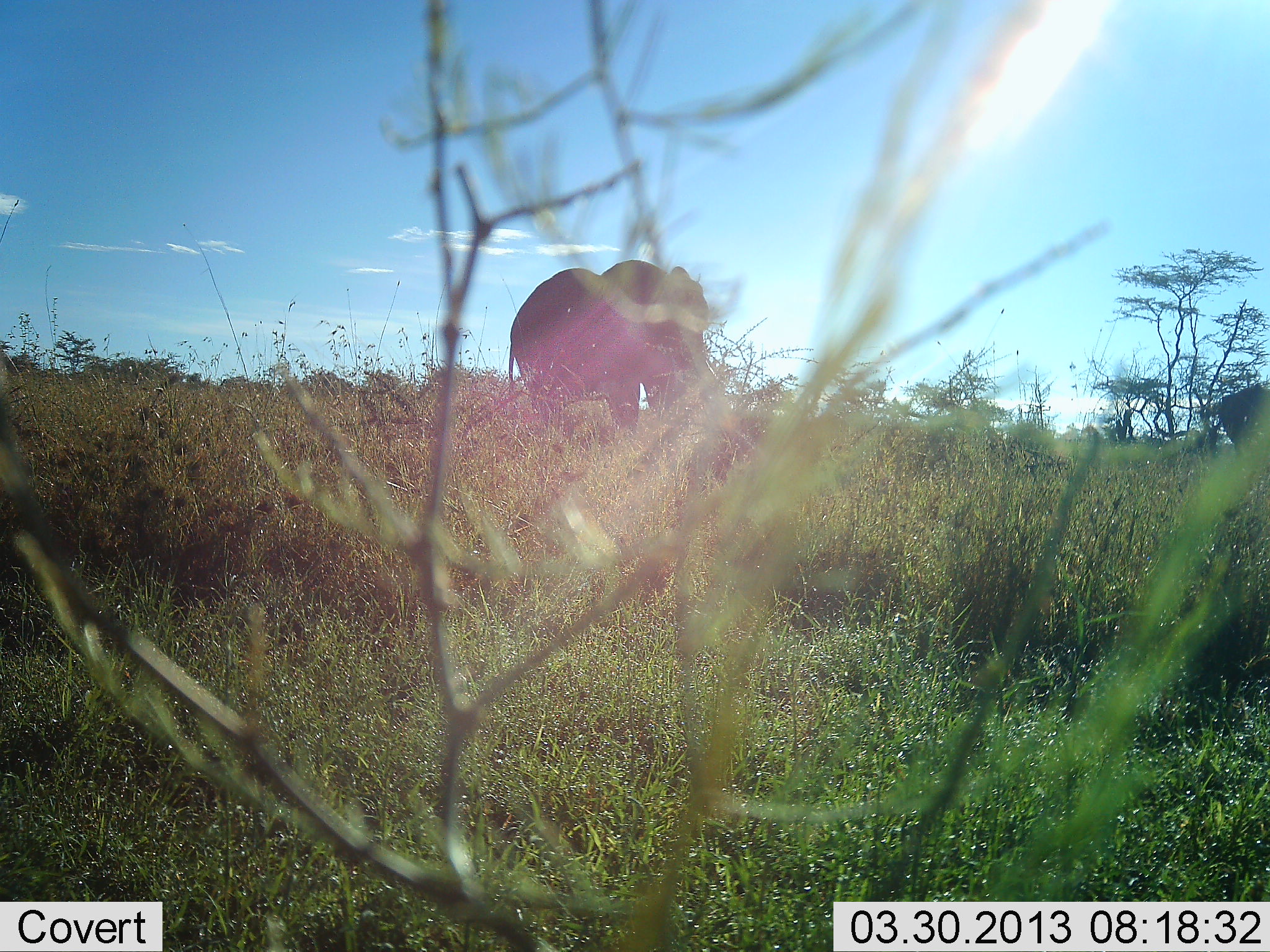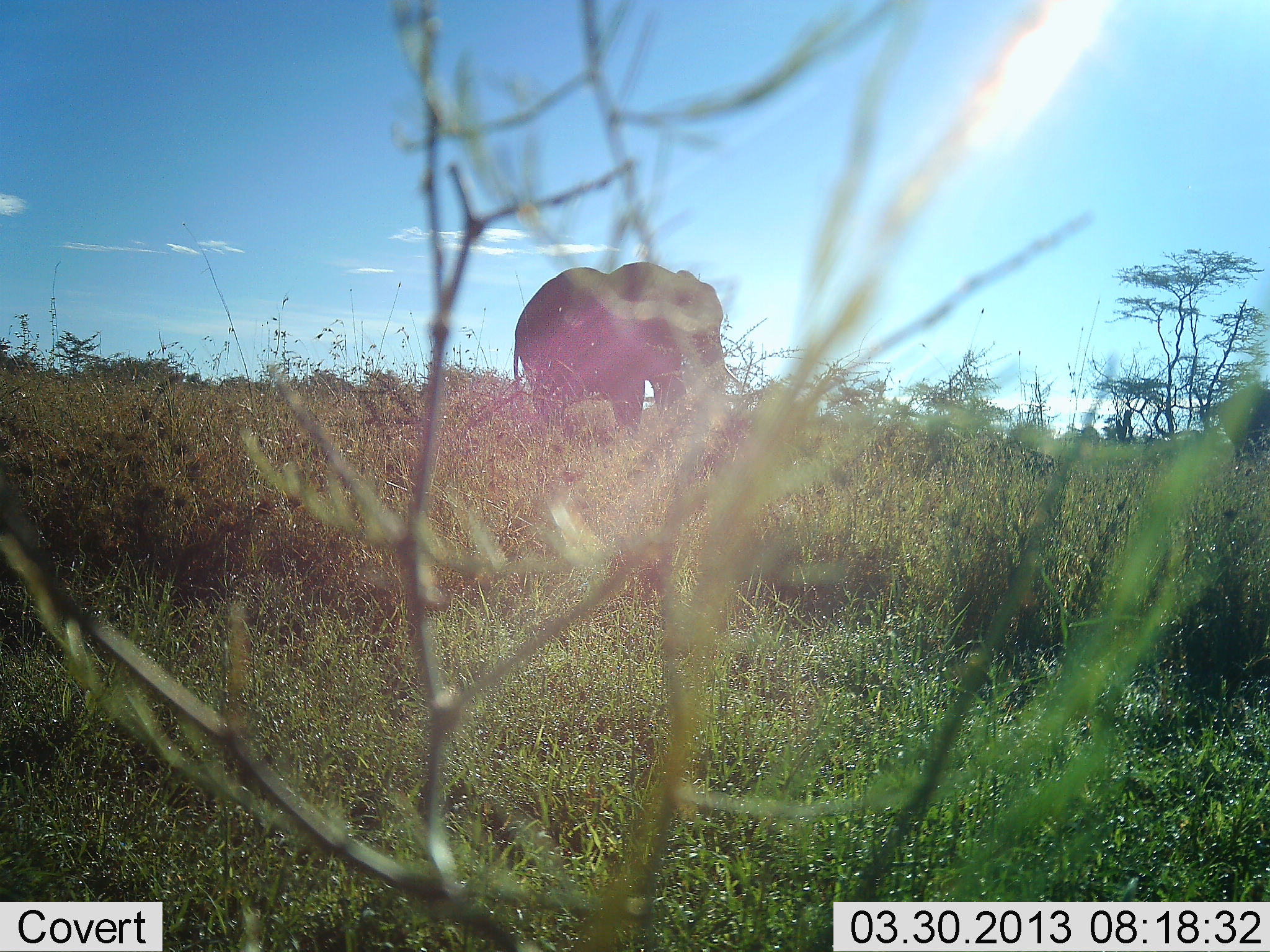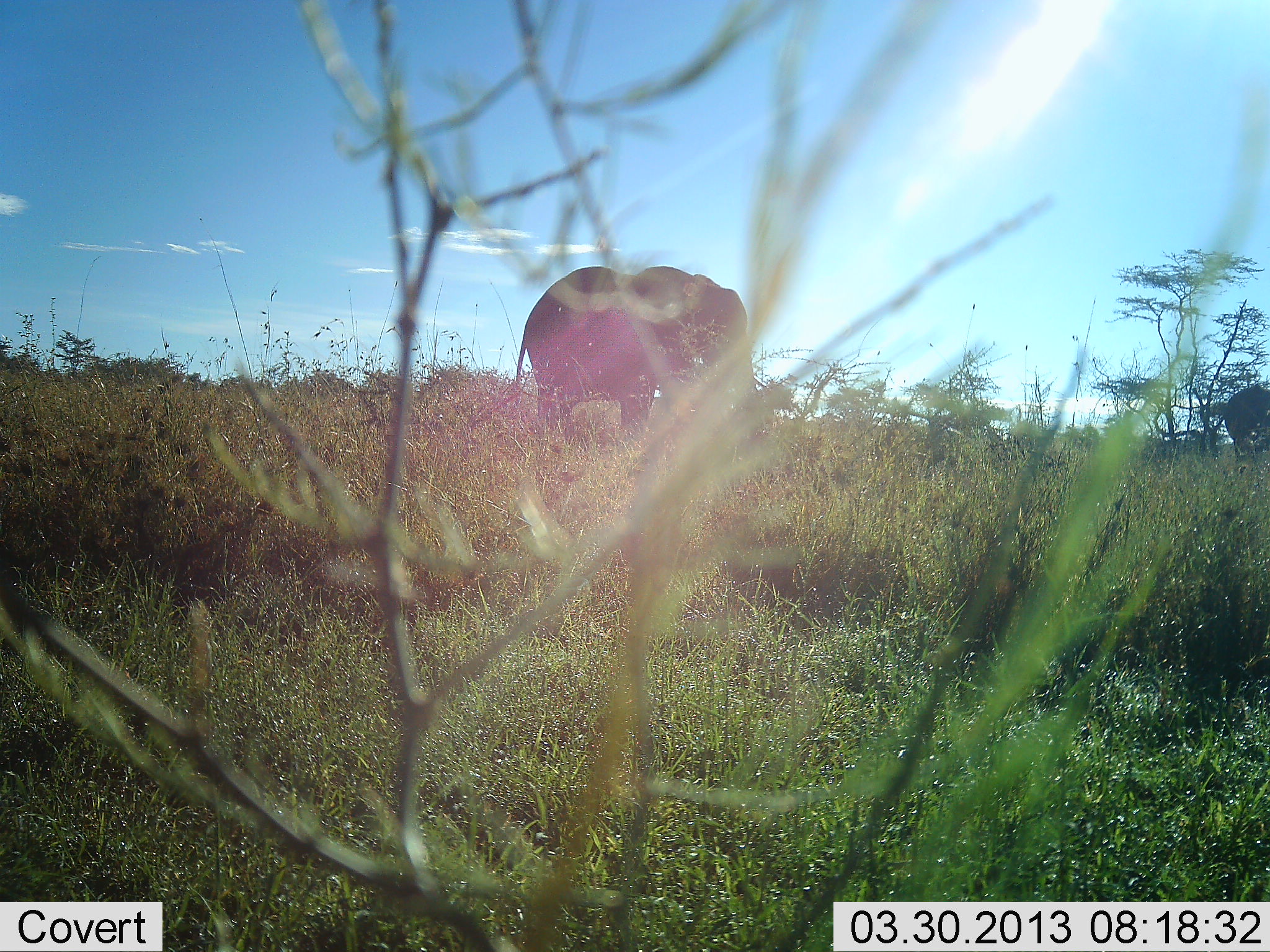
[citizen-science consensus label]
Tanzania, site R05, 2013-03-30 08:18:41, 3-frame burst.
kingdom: Animalia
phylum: Chordata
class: Mammalia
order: Proboscidea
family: Elephantidae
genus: Loxodonta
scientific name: Loxodonta africana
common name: african bush elephant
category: elephant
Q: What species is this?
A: Elephant (african bush elephant) (Loxodonta africana).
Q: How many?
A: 1.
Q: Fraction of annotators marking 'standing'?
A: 61%.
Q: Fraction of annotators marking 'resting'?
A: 0%.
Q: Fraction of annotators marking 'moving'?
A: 33%.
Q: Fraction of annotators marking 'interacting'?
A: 0%.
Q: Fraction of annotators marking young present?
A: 0%.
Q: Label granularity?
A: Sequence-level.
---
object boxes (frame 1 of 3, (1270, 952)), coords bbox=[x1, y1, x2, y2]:
animal: bbox=[506, 259, 717, 437]; bbox=[1208, 376, 1269, 452]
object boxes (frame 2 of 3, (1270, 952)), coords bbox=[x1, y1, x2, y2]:
animal: bbox=[503, 258, 734, 436]; bbox=[1217, 379, 1269, 452]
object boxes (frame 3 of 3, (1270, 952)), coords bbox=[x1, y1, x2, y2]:
animal: bbox=[508, 265, 766, 437]; bbox=[1223, 386, 1269, 452]